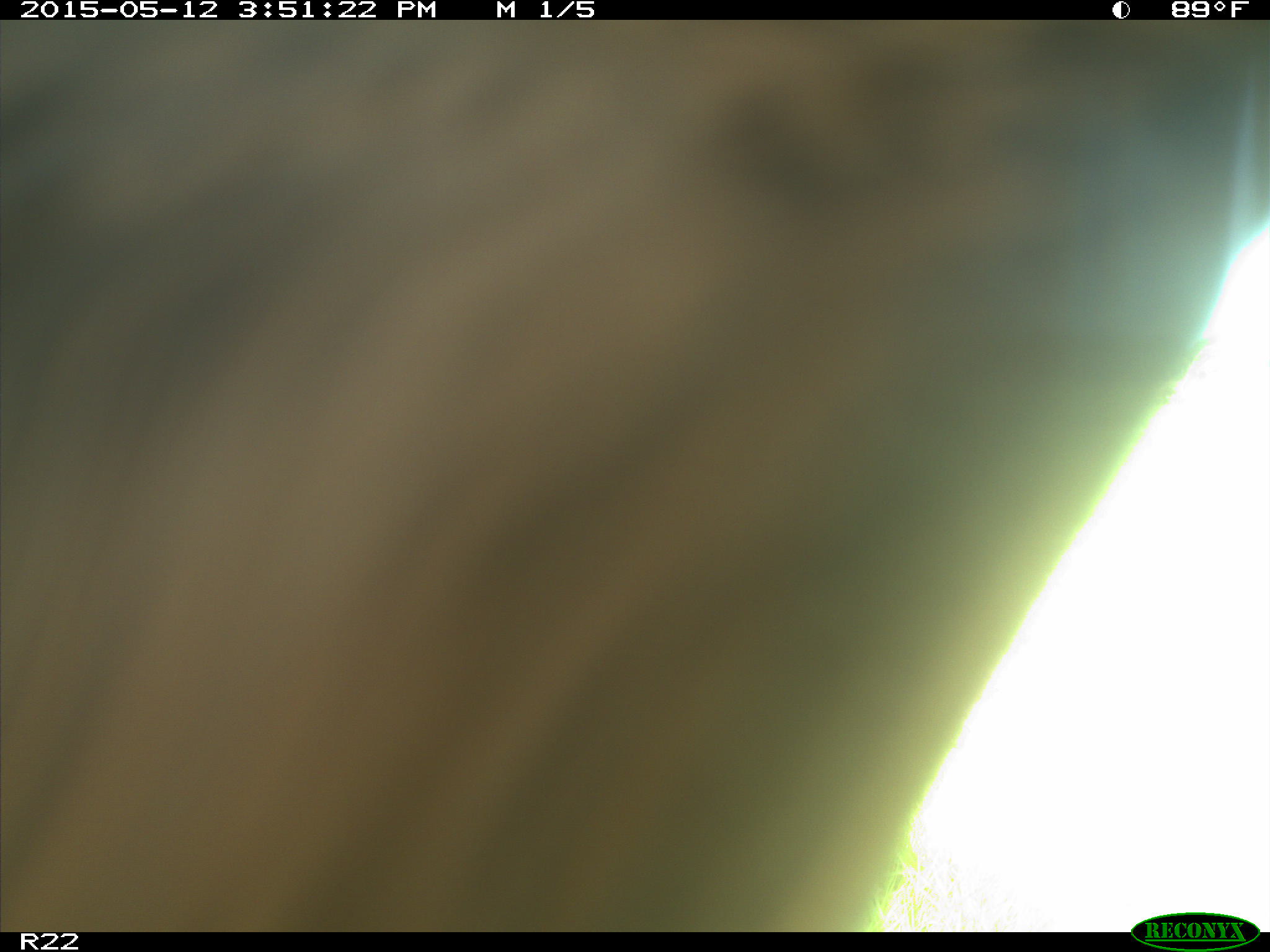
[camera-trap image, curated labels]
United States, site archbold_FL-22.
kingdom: Animalia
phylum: Chordata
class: Mammalia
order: Artiodactyla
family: Bovidae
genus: Bos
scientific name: Bos taurus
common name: domestic cow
Bos taurus (domestic cow).